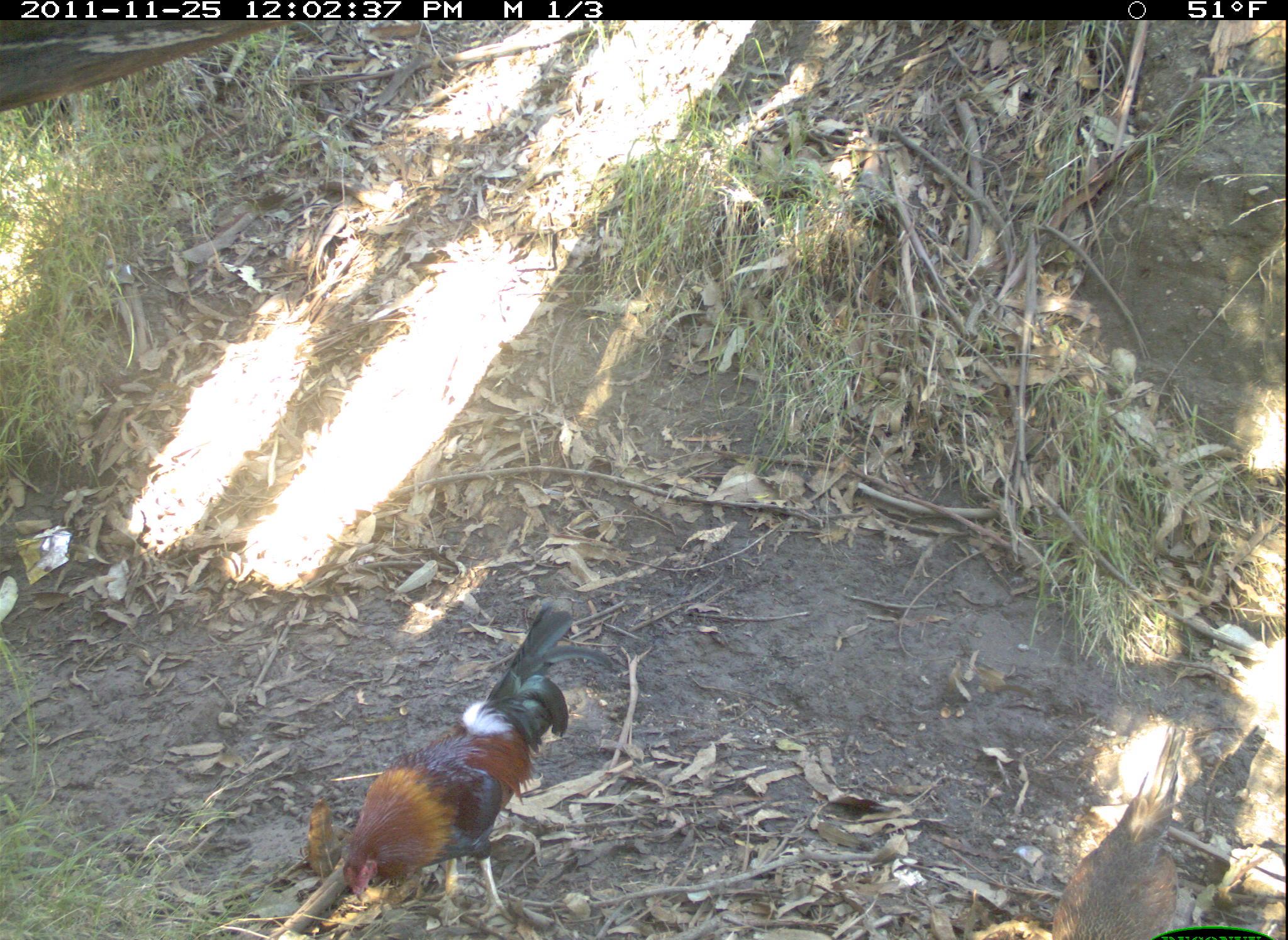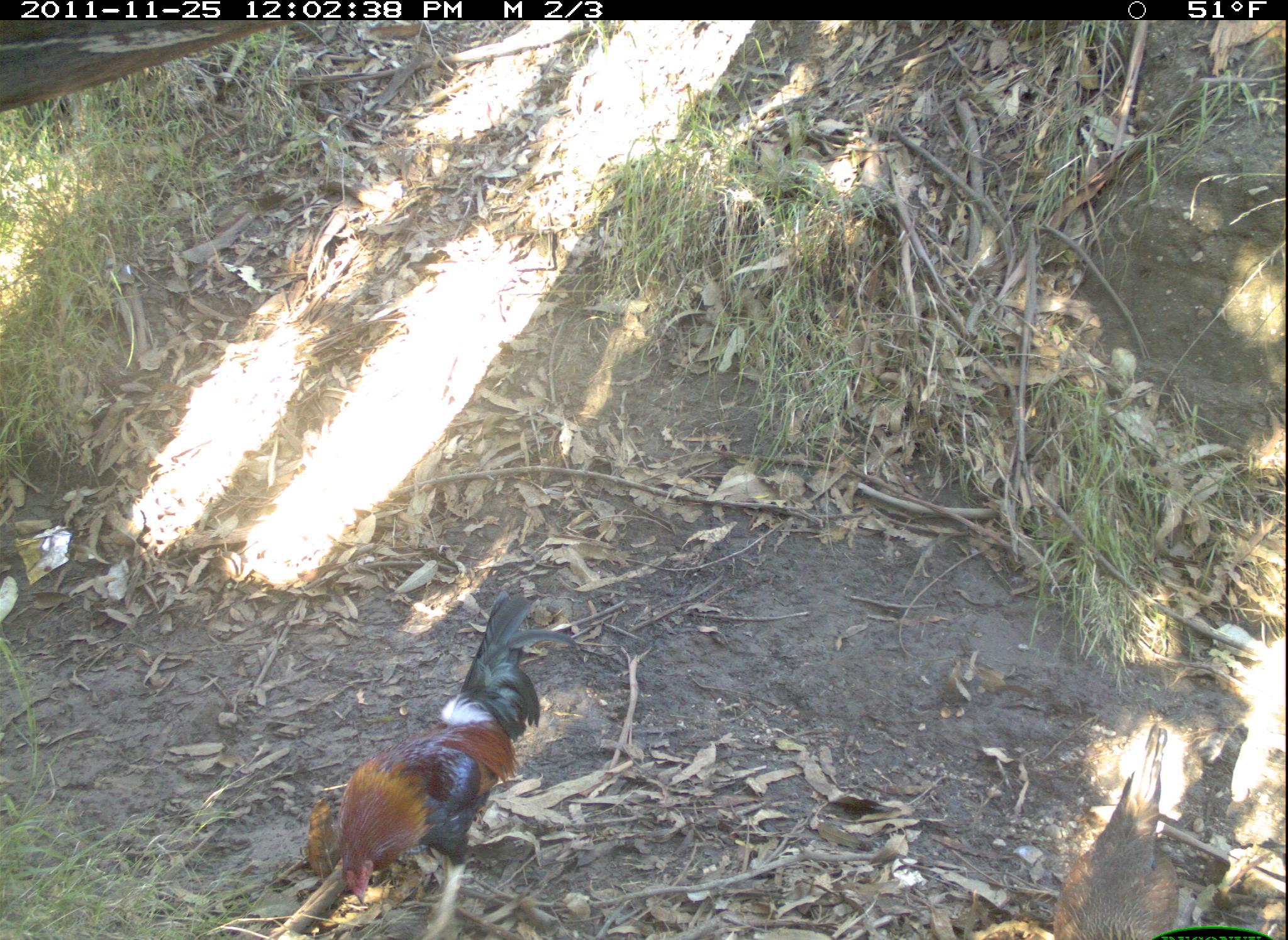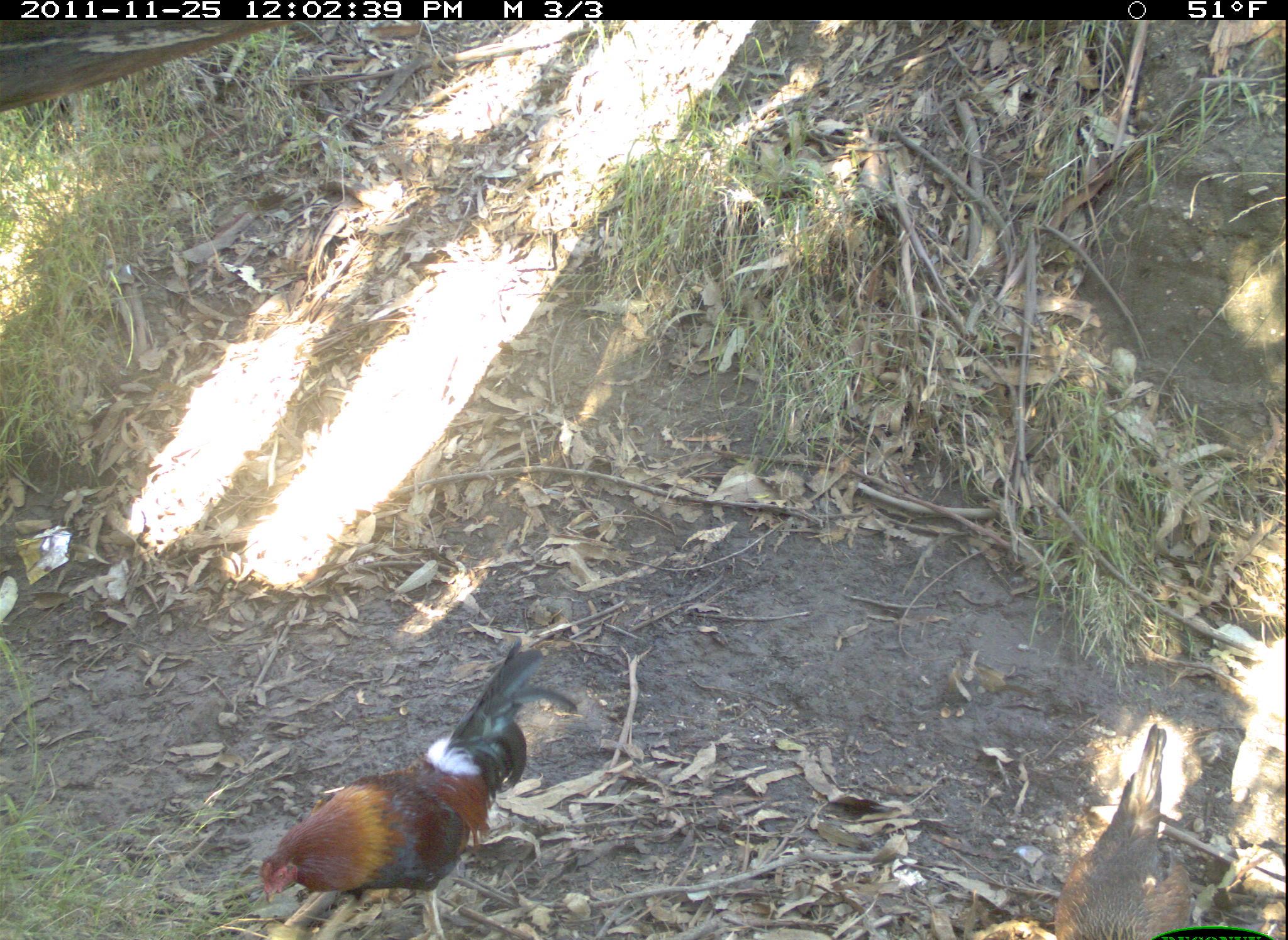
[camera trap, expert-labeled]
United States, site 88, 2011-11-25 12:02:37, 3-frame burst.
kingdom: Animalia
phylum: Chordata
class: Aves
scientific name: Aves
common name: bird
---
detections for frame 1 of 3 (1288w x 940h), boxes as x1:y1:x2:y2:
bird: 325:590:617:937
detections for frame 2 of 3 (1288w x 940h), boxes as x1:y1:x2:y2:
bird: 1053:715:1186:940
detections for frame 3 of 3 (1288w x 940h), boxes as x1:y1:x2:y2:
bird: 254:610:565:937